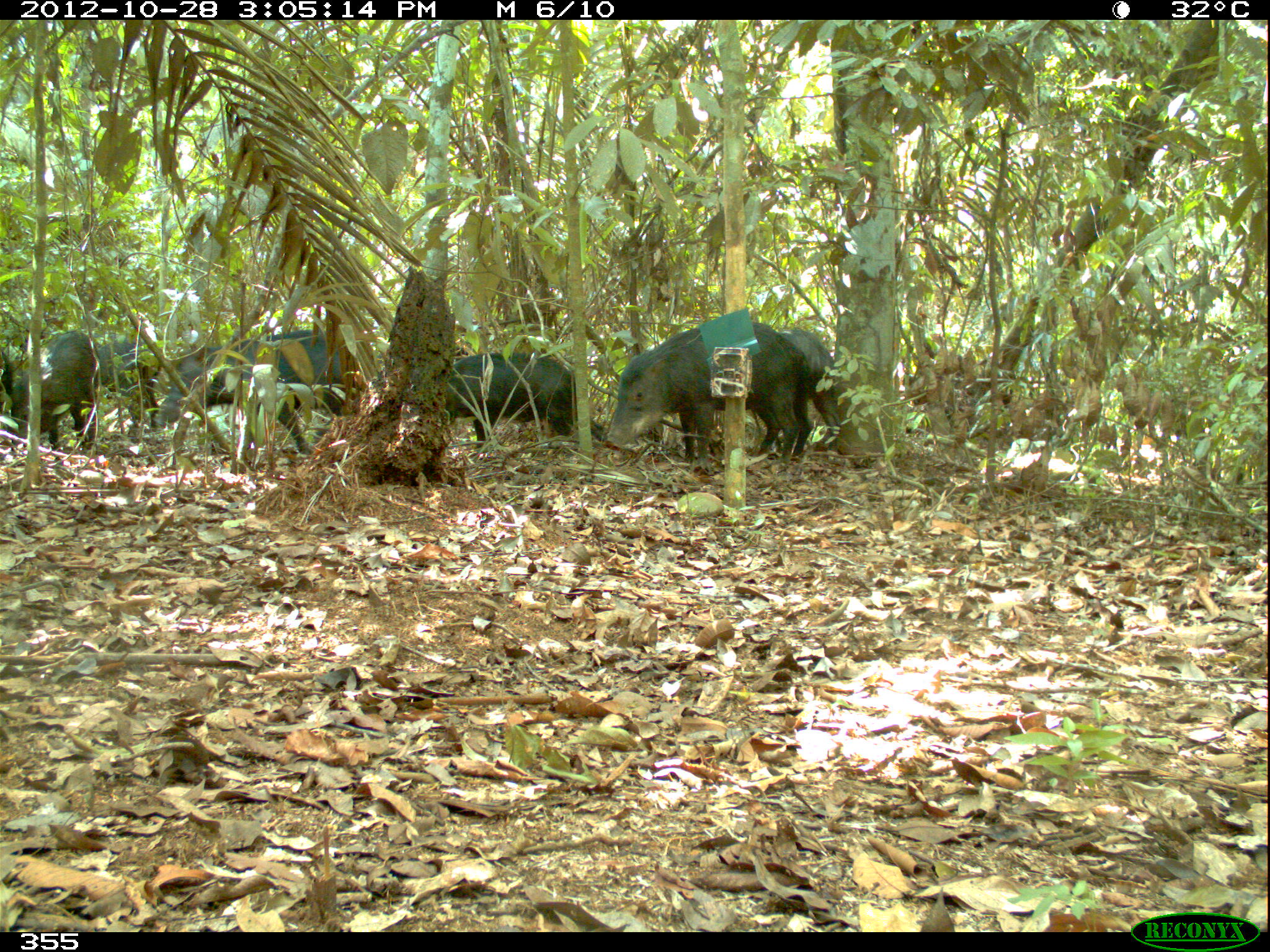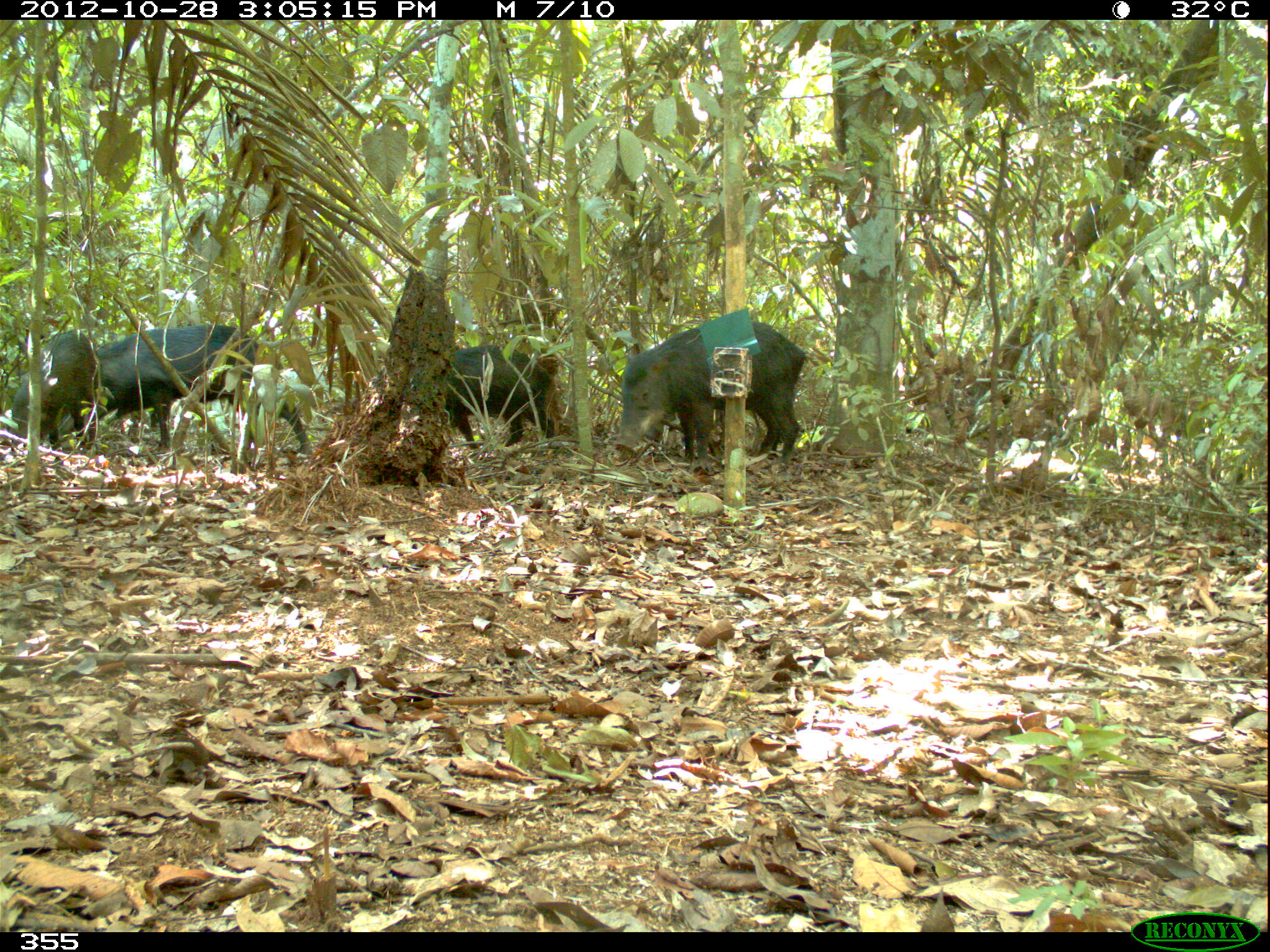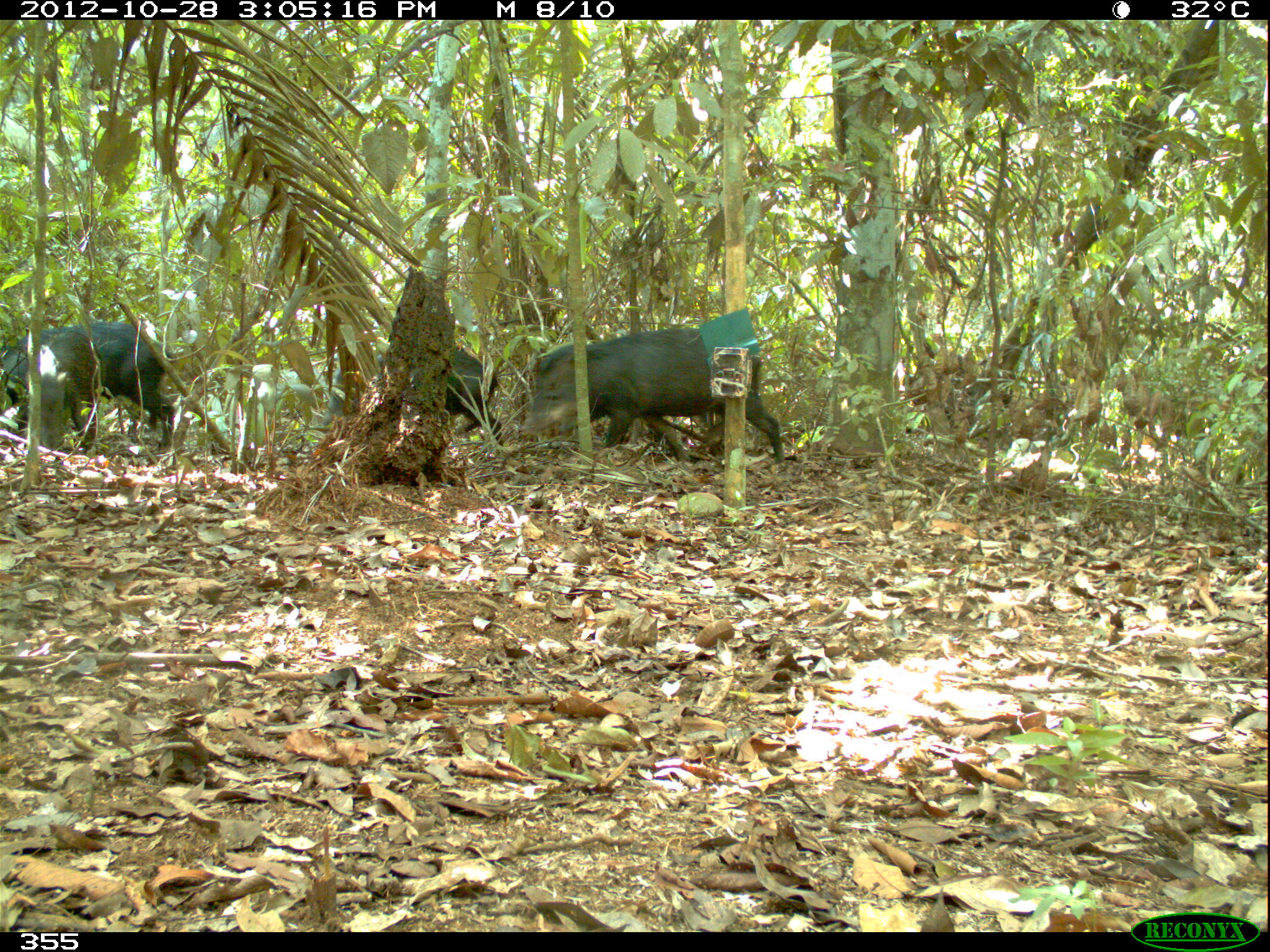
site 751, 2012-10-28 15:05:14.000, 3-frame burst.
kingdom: Animalia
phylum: Chordata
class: Mammalia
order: Artiodactyla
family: Tayassuidae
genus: Tayassu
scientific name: Tayassu pecari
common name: white-lipped peccary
Tayassu pecari (white-lipped peccary).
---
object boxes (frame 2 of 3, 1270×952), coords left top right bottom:
tayassu pecari: 612 316 810 472; 90 323 315 456; 441 344 559 456; 6 327 100 461